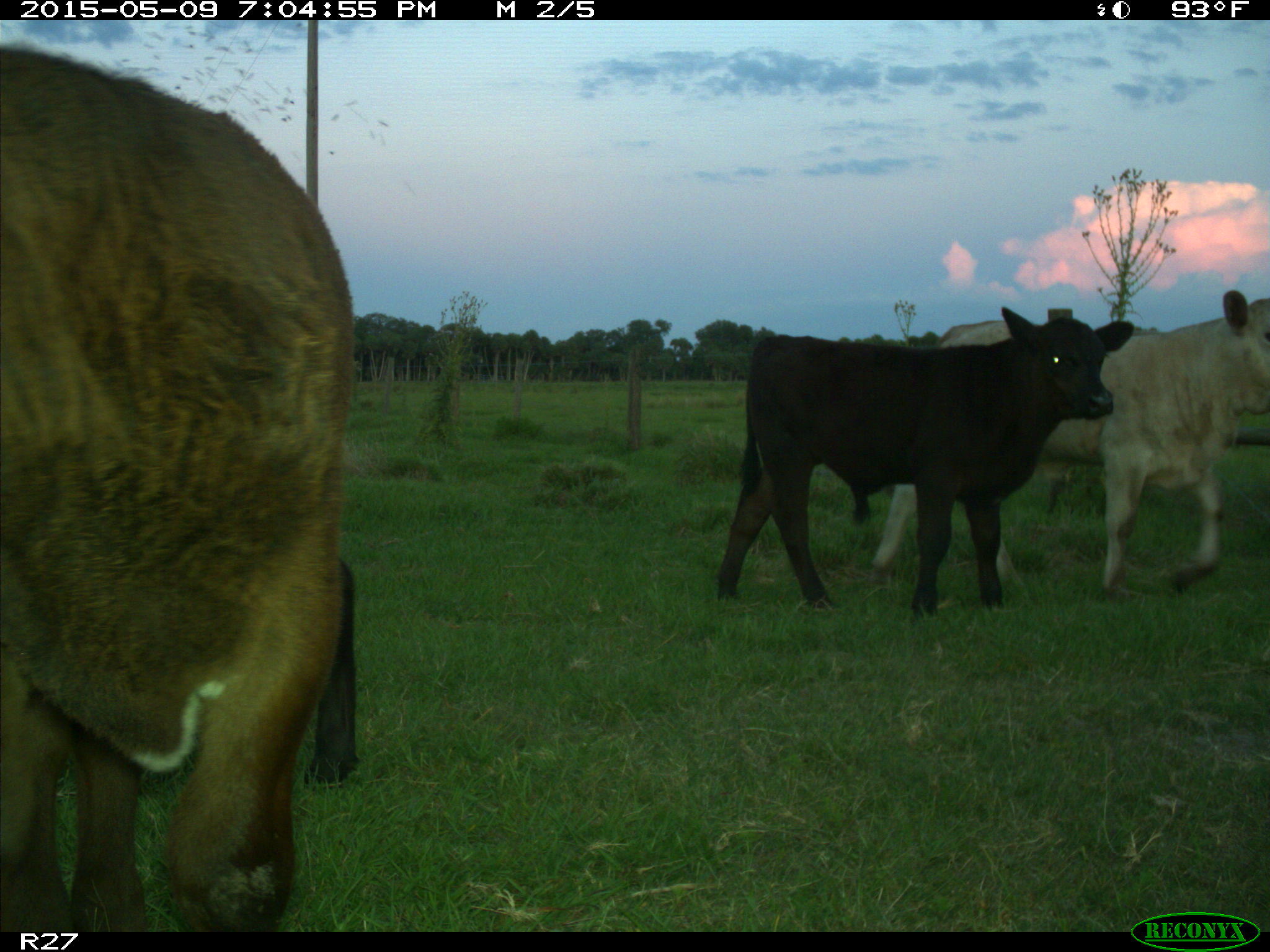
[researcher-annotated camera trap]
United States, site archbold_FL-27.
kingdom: Animalia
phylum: Chordata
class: Mammalia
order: Artiodactyla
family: Bovidae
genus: Bos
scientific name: Bos taurus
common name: domestic cow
Bos taurus (domestic cow).